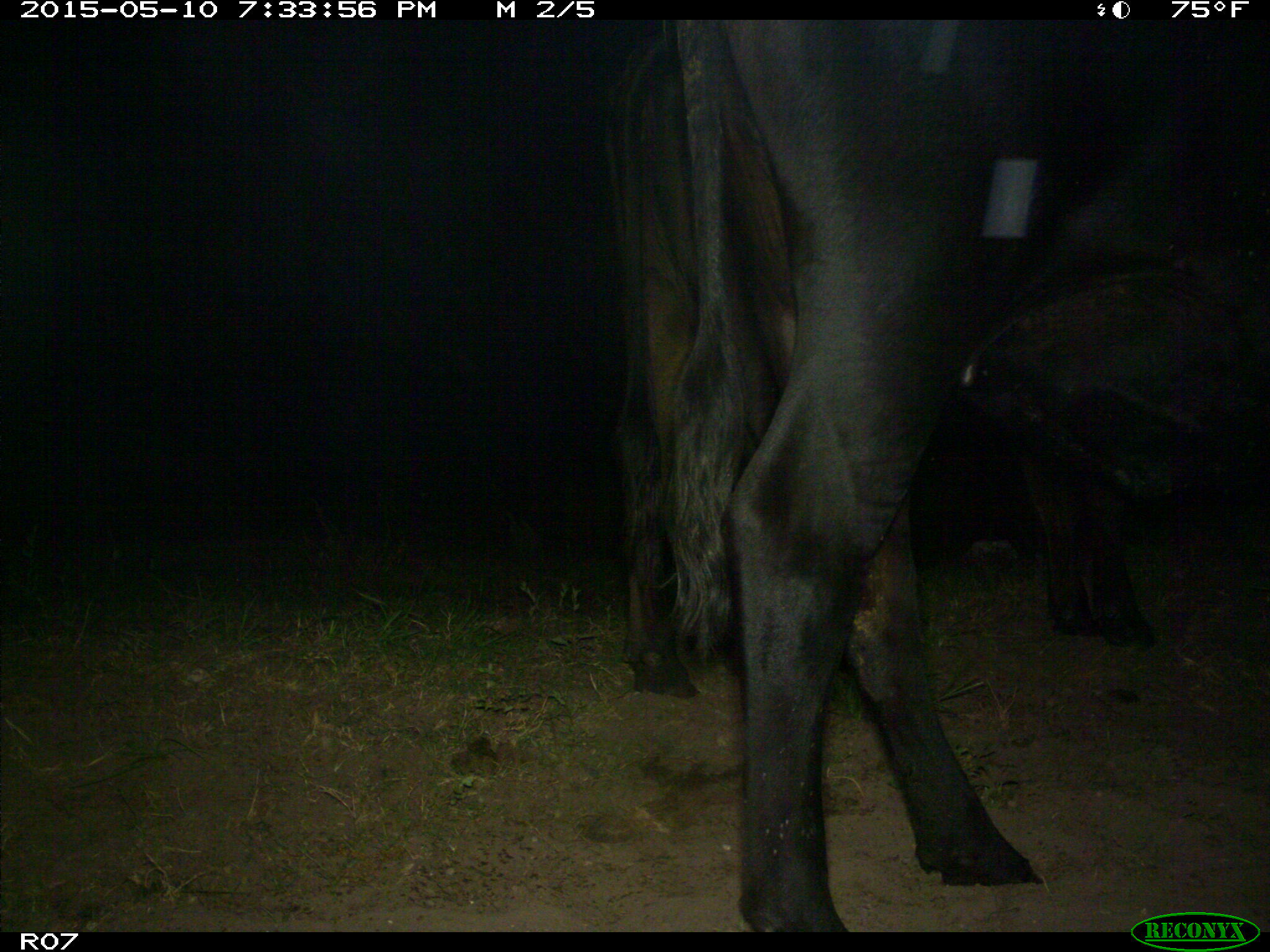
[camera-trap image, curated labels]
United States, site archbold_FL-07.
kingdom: Animalia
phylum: Chordata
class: Mammalia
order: Artiodactyla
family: Bovidae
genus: Bos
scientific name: Bos taurus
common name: domestic cow